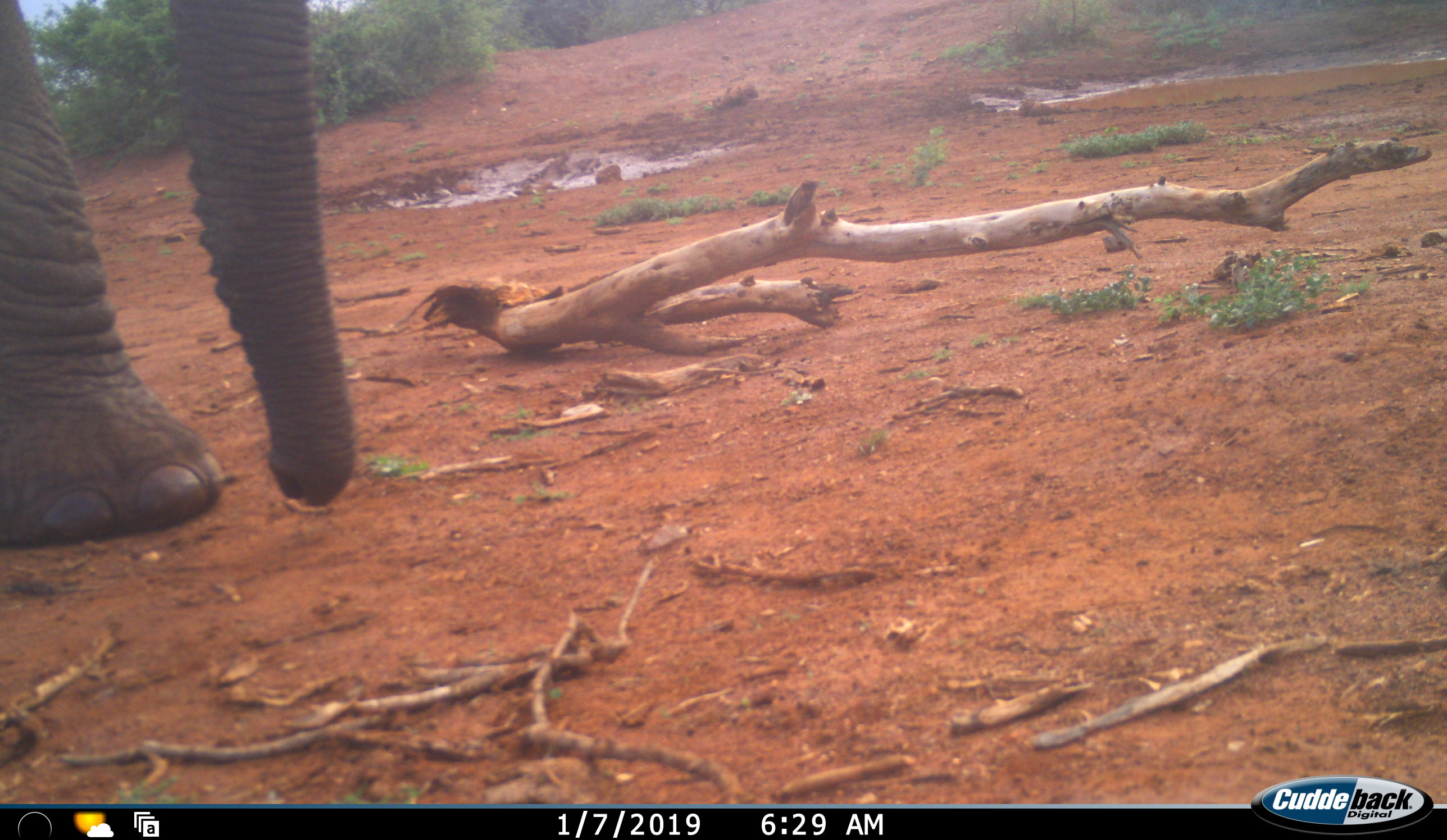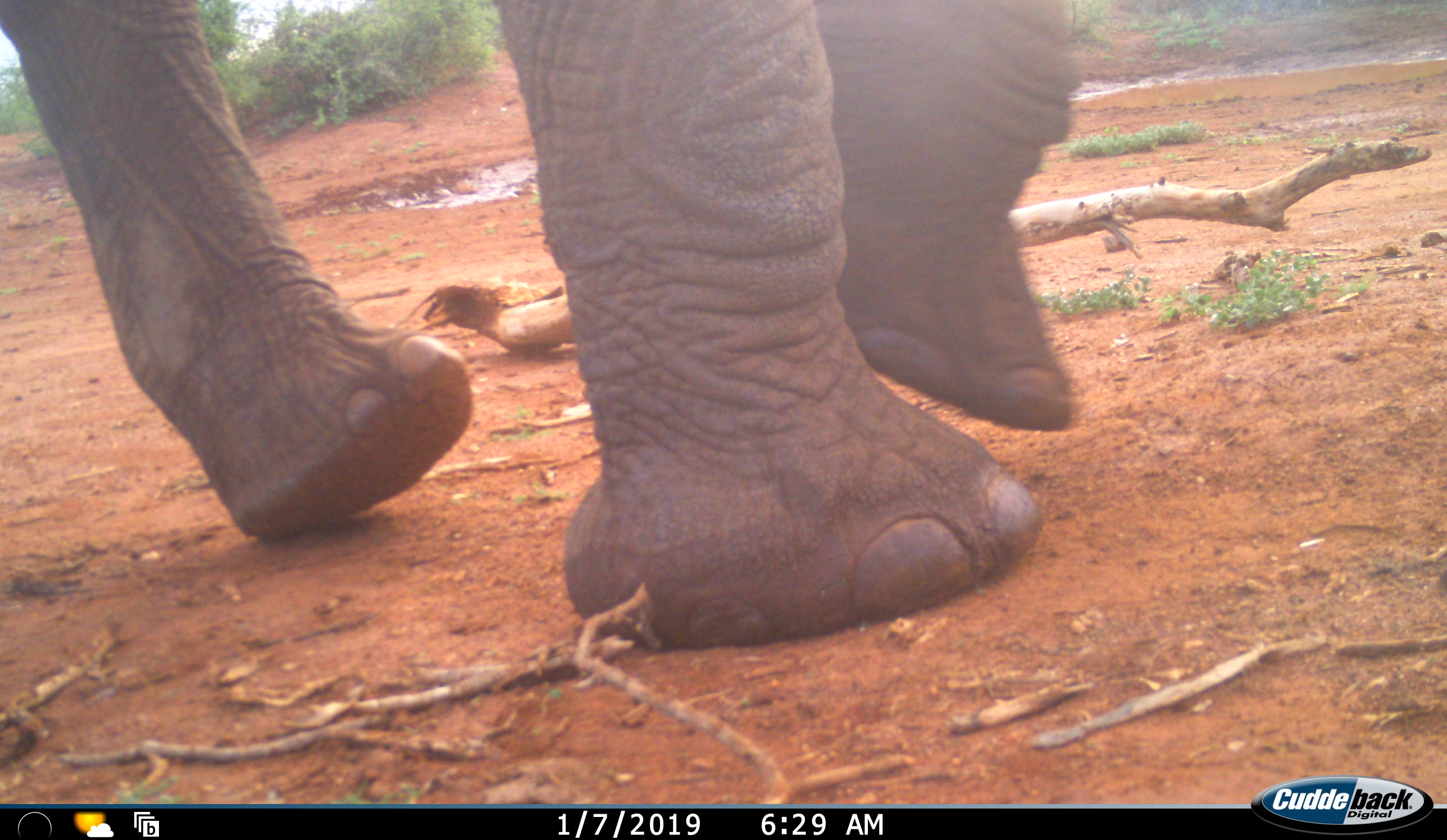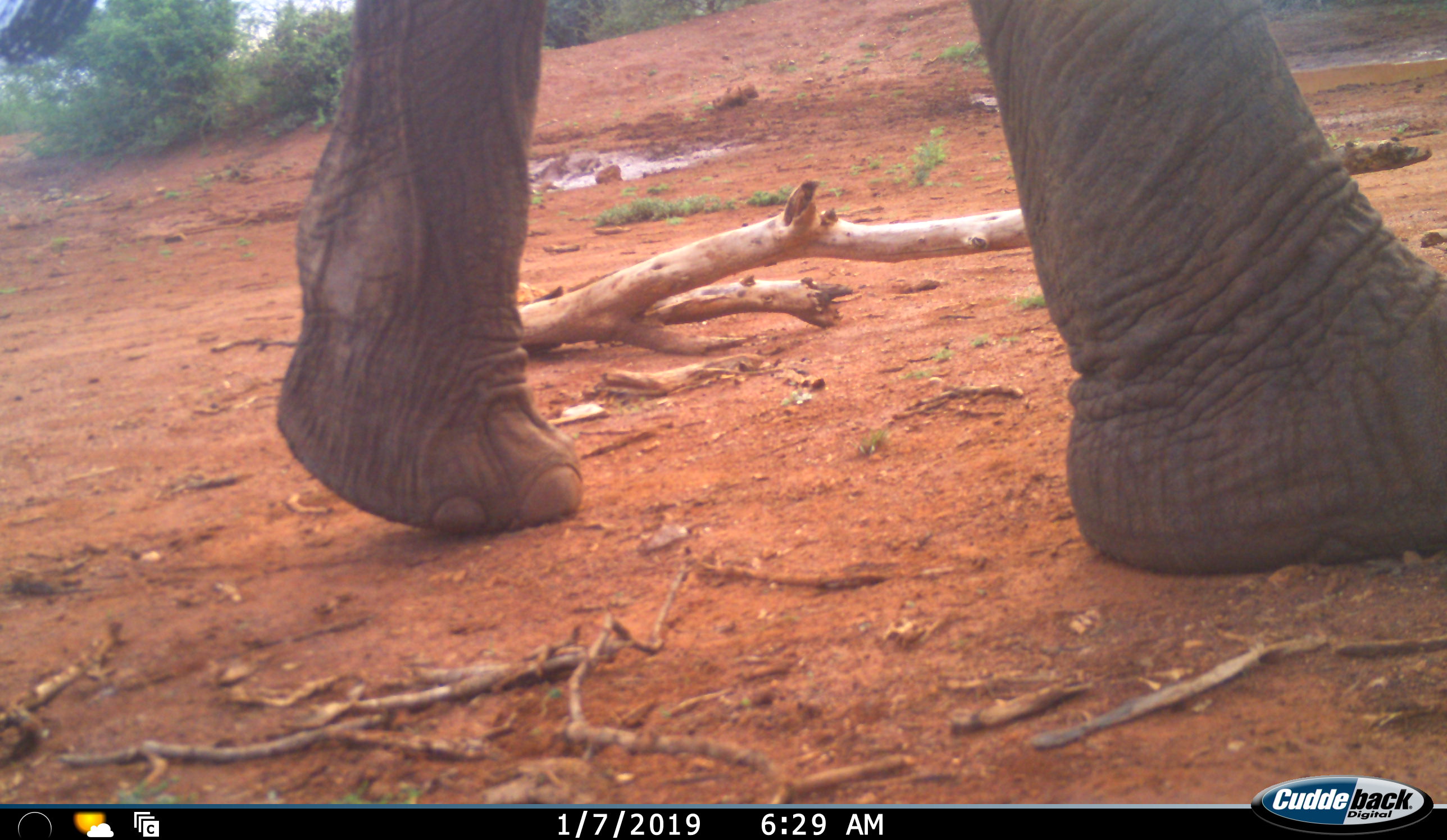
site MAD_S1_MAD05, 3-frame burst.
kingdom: Animalia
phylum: Chordata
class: Mammalia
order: Proboscidea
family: Elephantidae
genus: Loxodonta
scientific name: Loxodonta africana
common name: african bush elephant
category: elephant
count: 1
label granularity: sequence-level